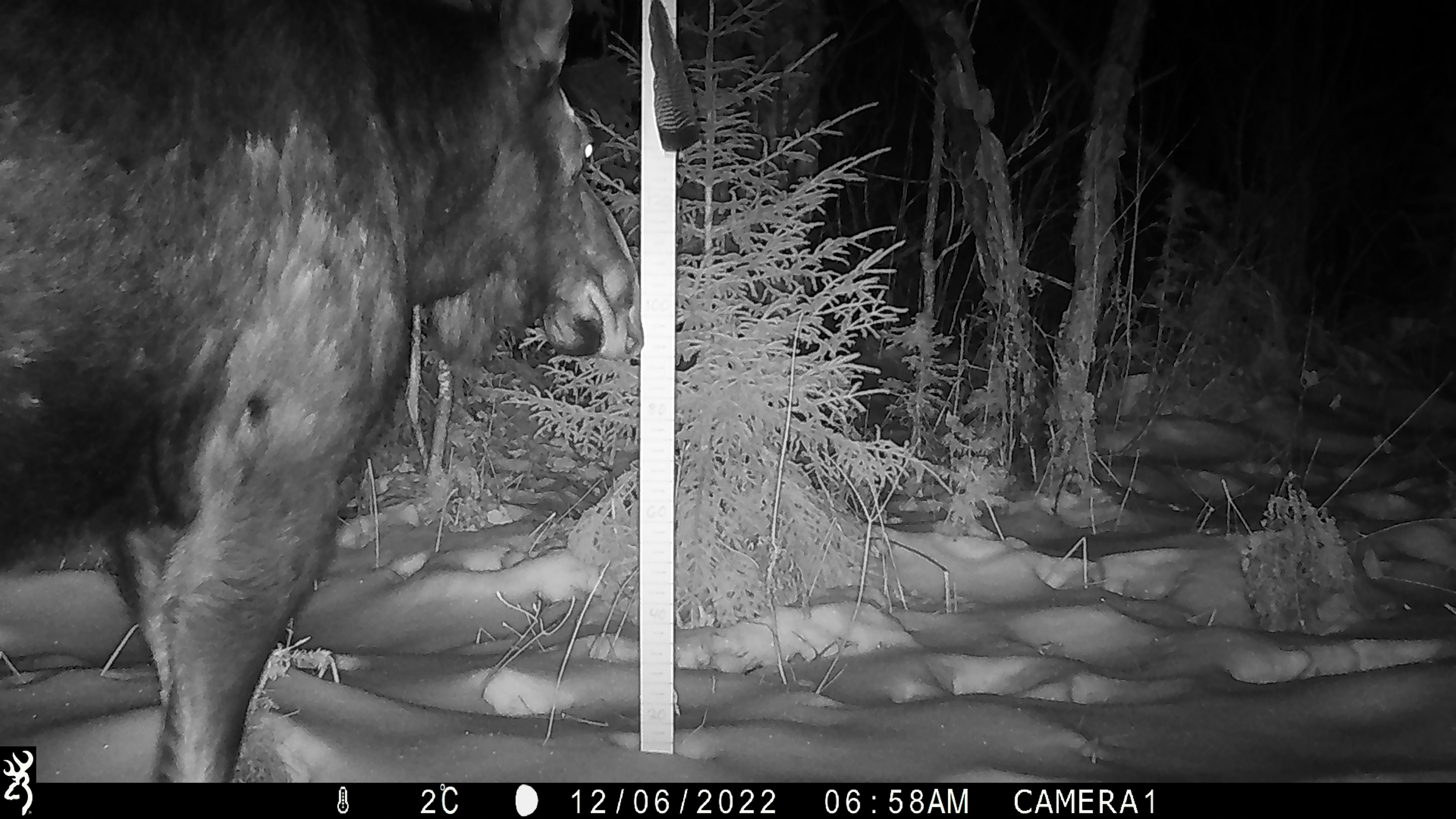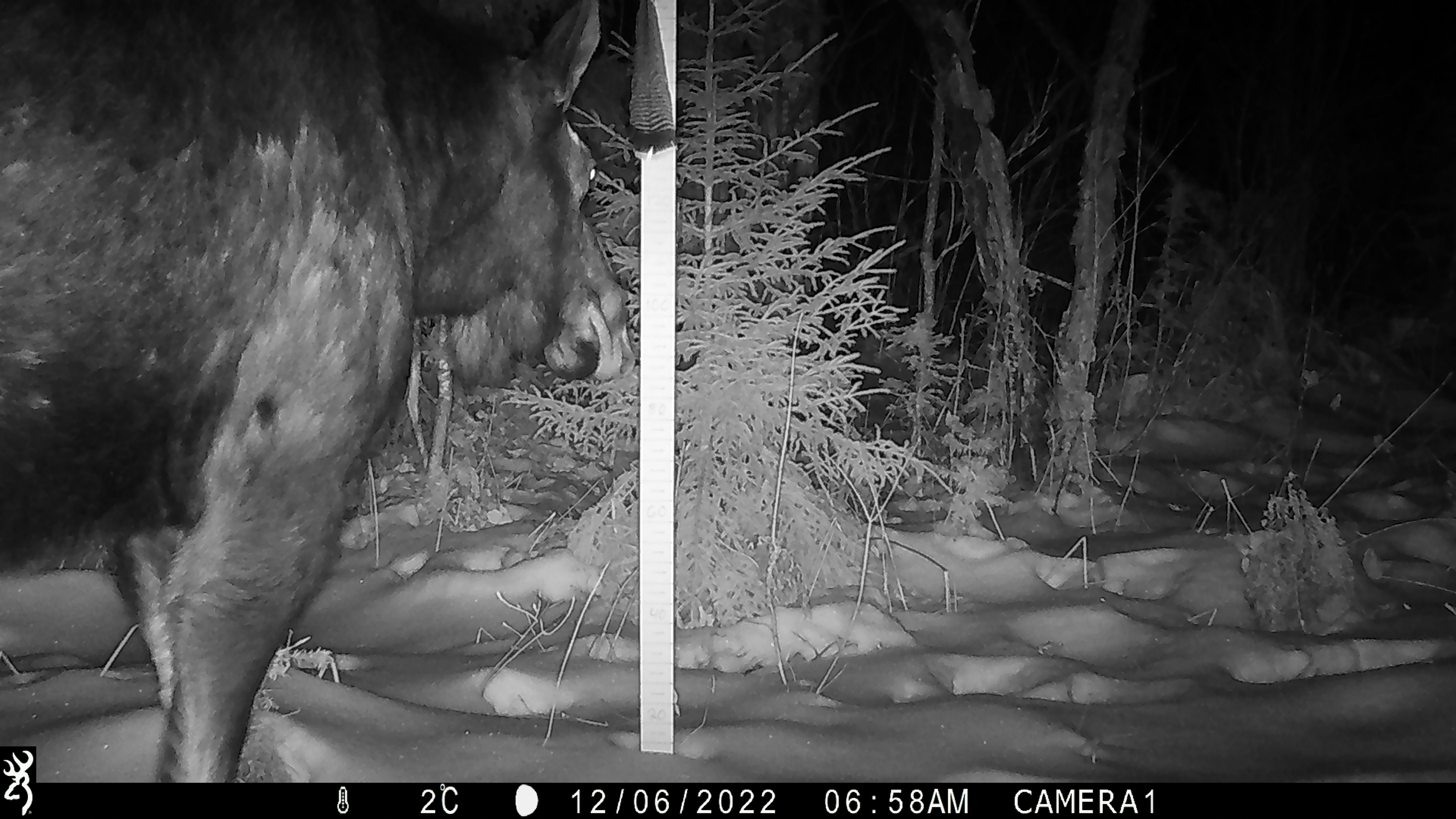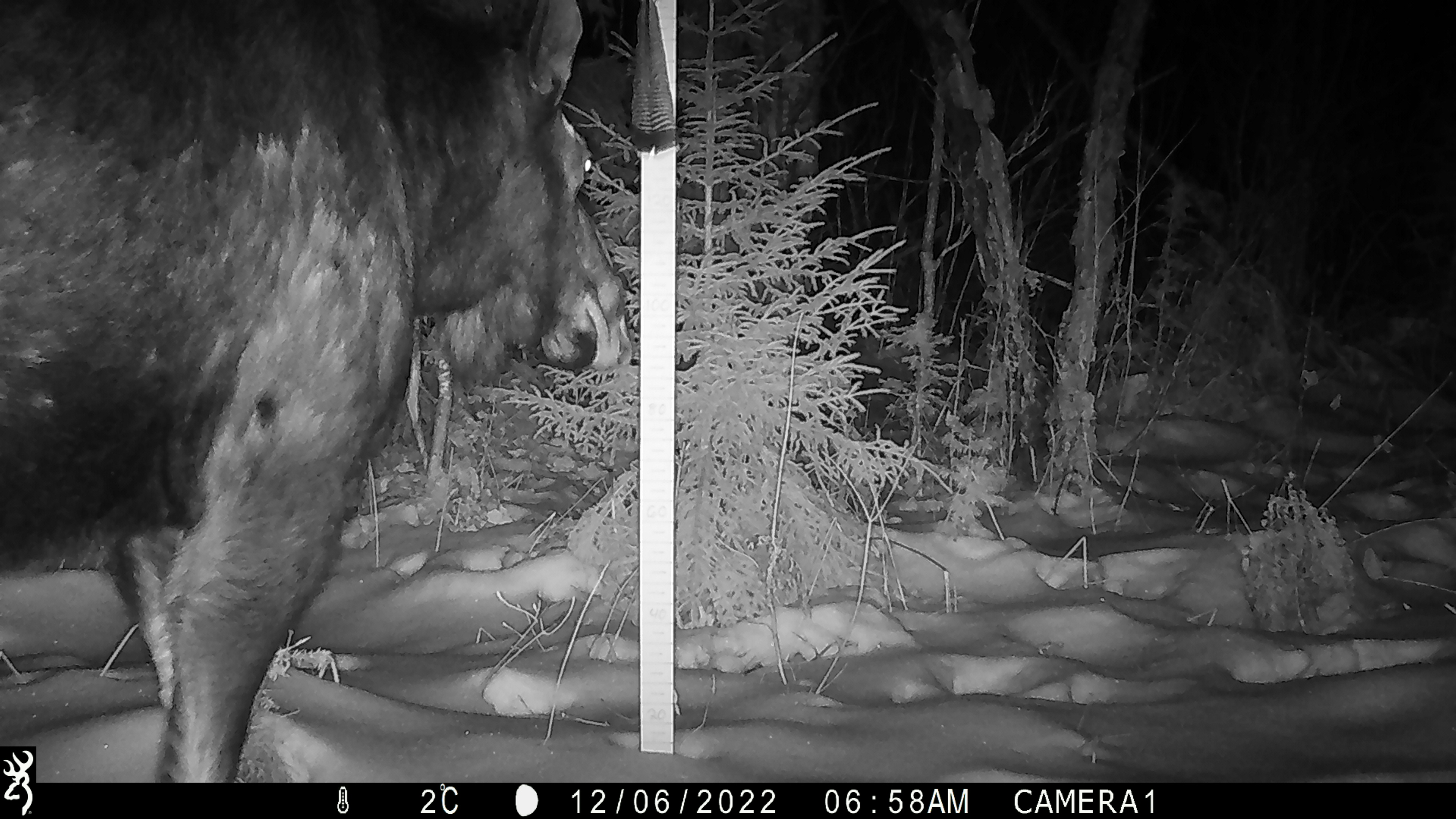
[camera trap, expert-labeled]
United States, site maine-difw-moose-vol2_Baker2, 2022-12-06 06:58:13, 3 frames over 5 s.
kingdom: Animalia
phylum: Chordata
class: Mammalia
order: Artiodactyla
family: Cervidae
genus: Alces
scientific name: Alces alces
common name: moose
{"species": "moose (Alces alces)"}